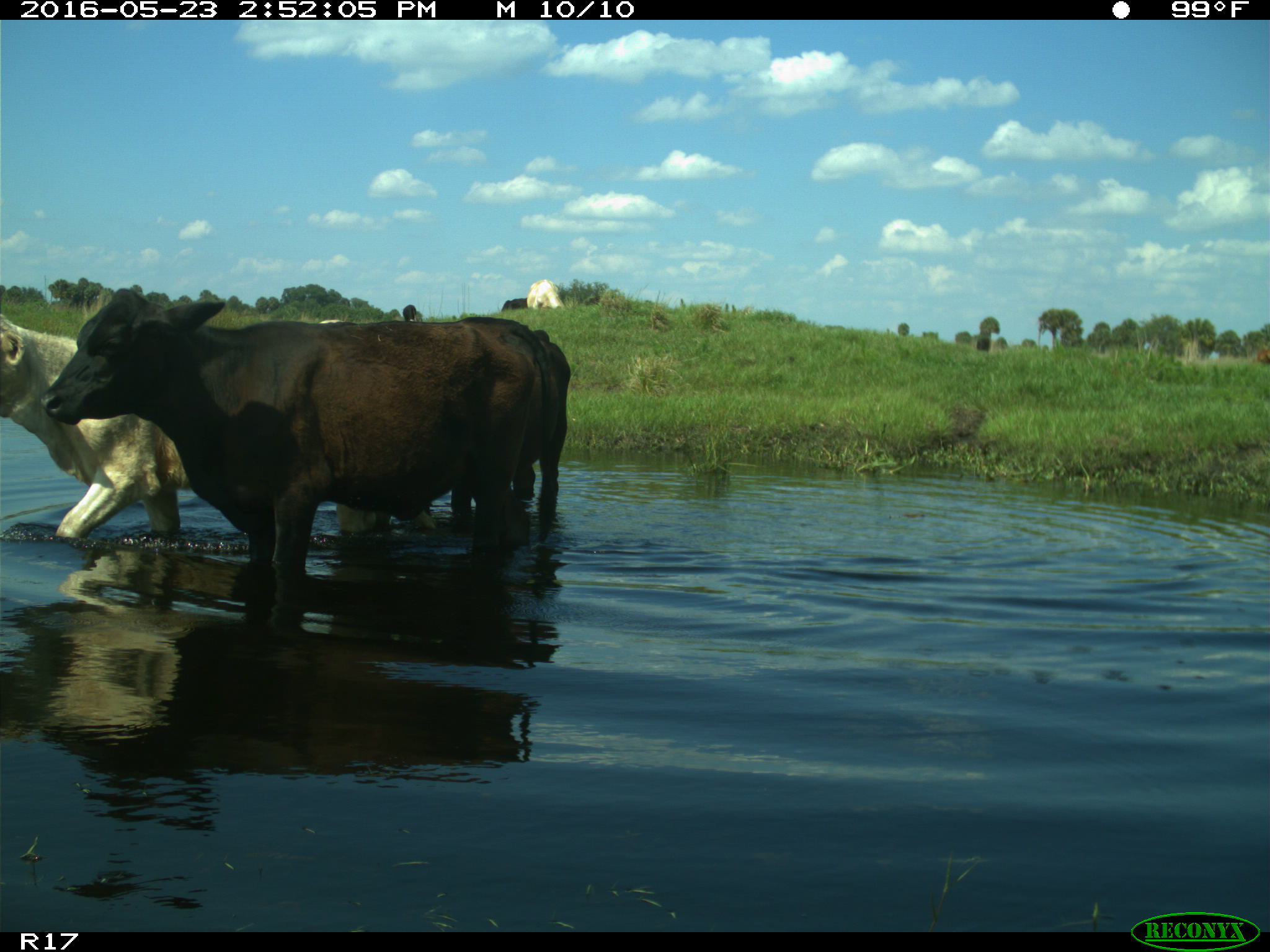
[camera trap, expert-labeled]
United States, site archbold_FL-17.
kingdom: Animalia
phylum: Chordata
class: Mammalia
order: Artiodactyla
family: Bovidae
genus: Bos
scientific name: Bos taurus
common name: domestic cow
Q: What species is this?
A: Bos taurus (domestic cow).